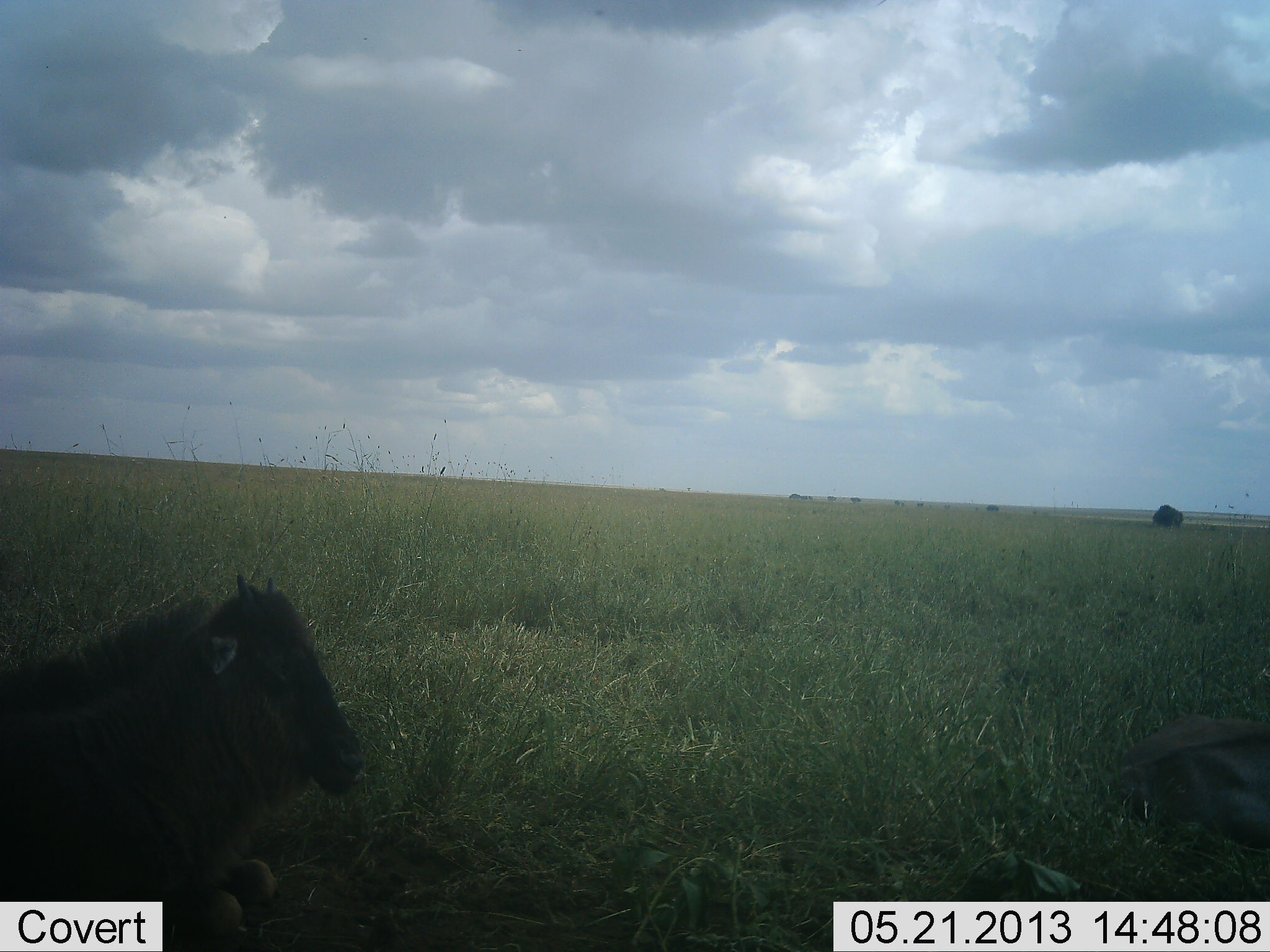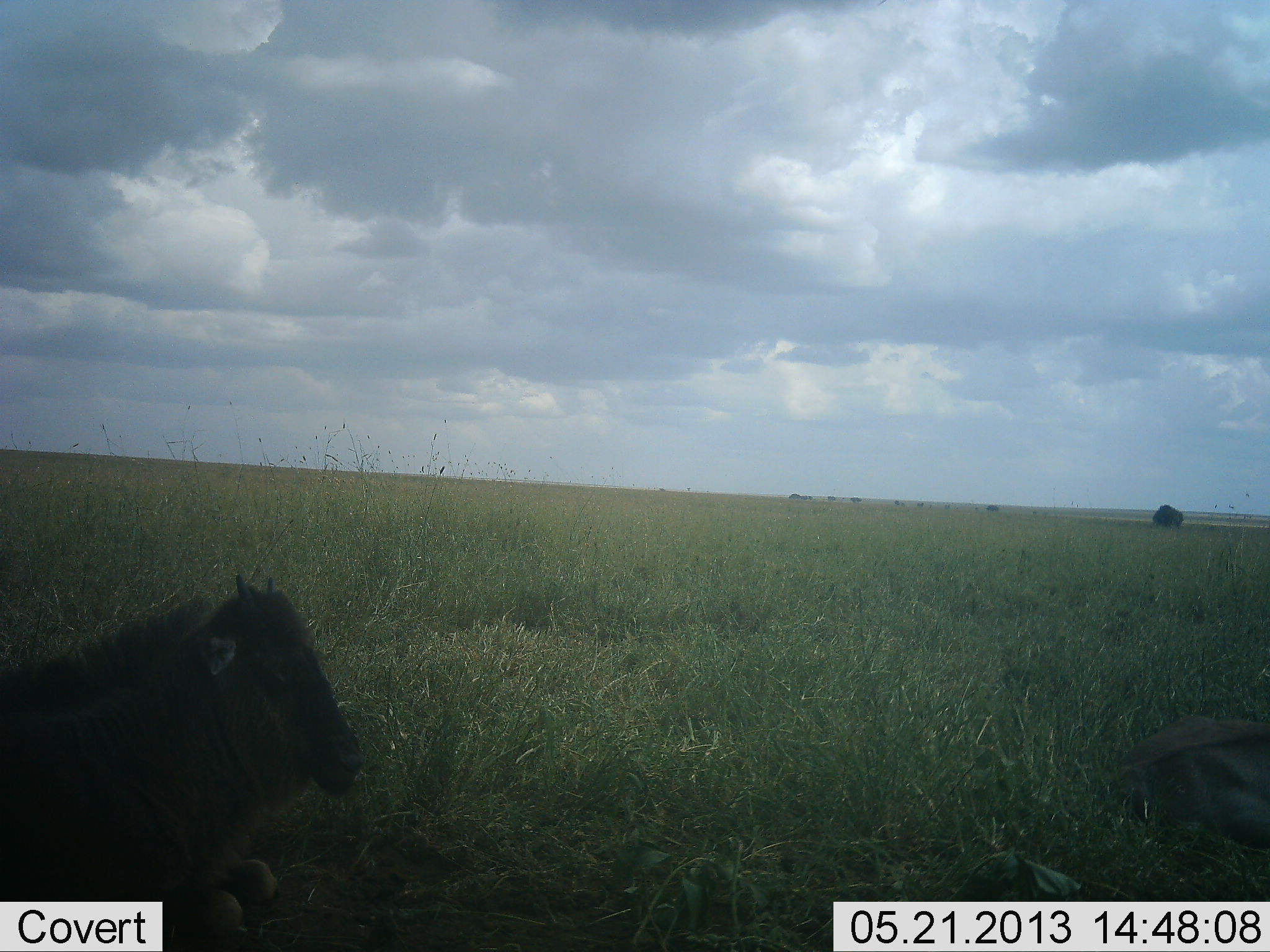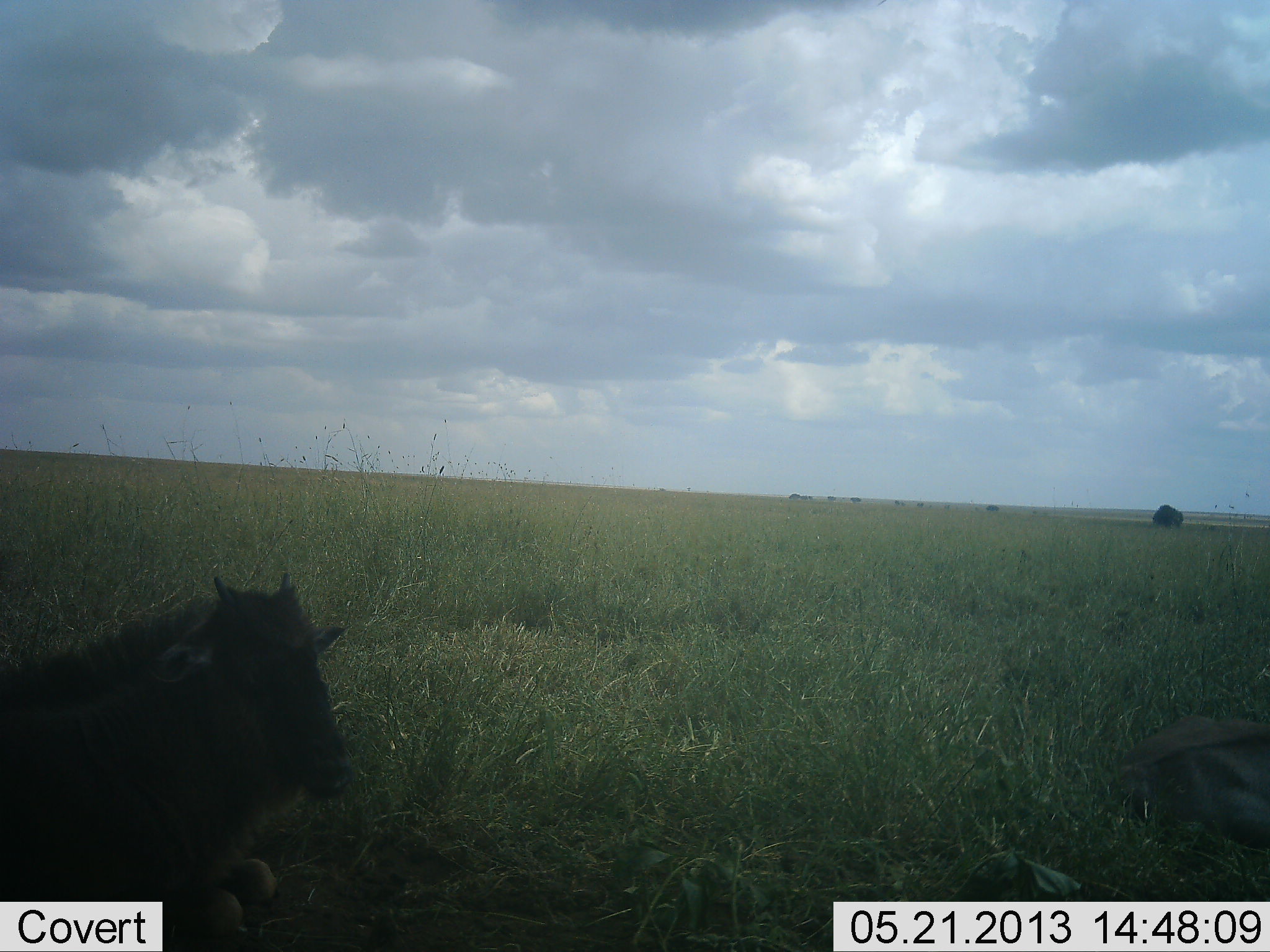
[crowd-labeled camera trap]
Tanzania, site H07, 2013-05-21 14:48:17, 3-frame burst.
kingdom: Animalia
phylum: Chordata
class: Mammalia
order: Artiodactyla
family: Bovidae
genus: Connochaetes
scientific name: Connochaetes taurinus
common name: blue wildebeest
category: wildebeest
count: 1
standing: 3%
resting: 93%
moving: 3%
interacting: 0%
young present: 69%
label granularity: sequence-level